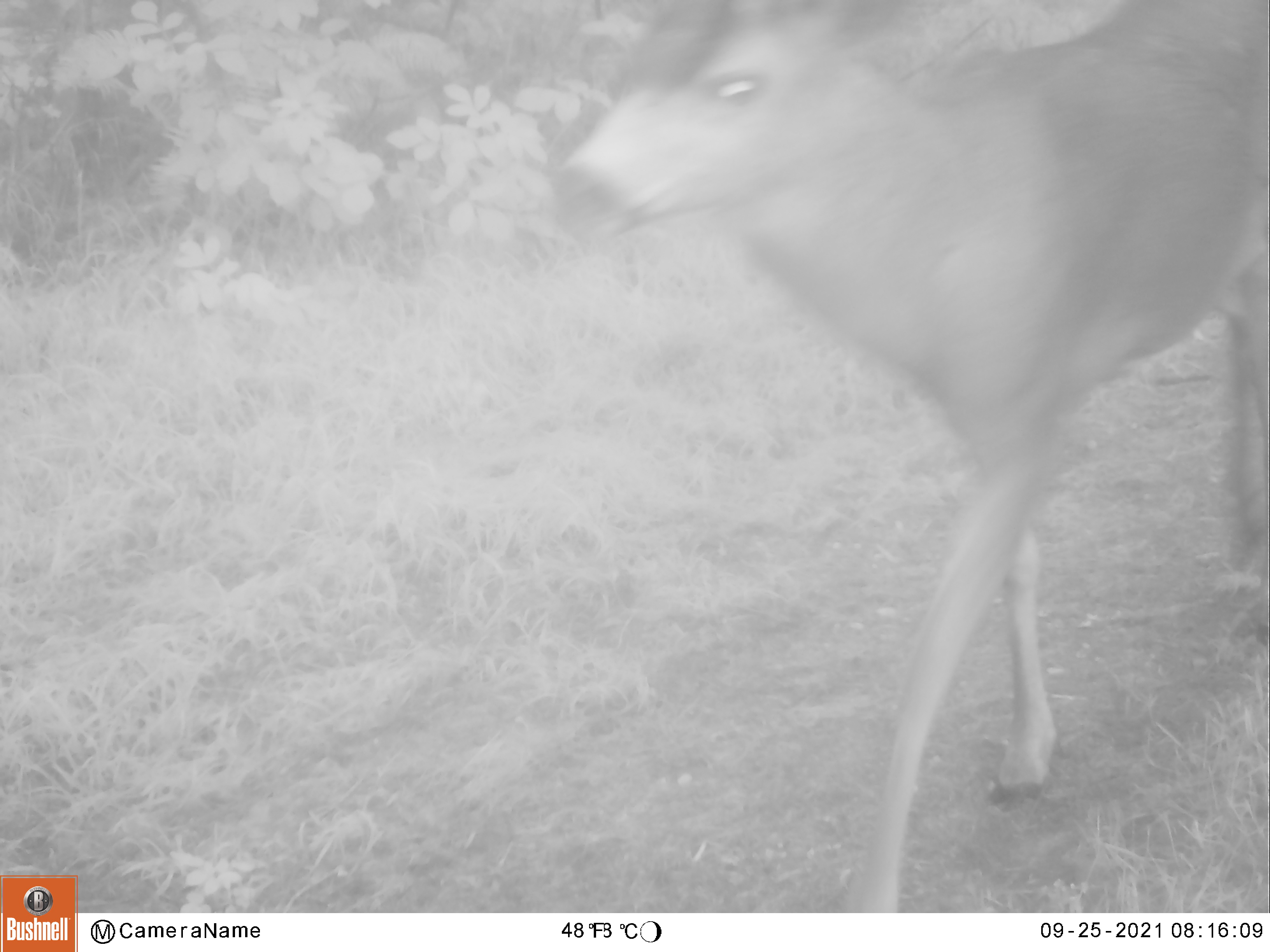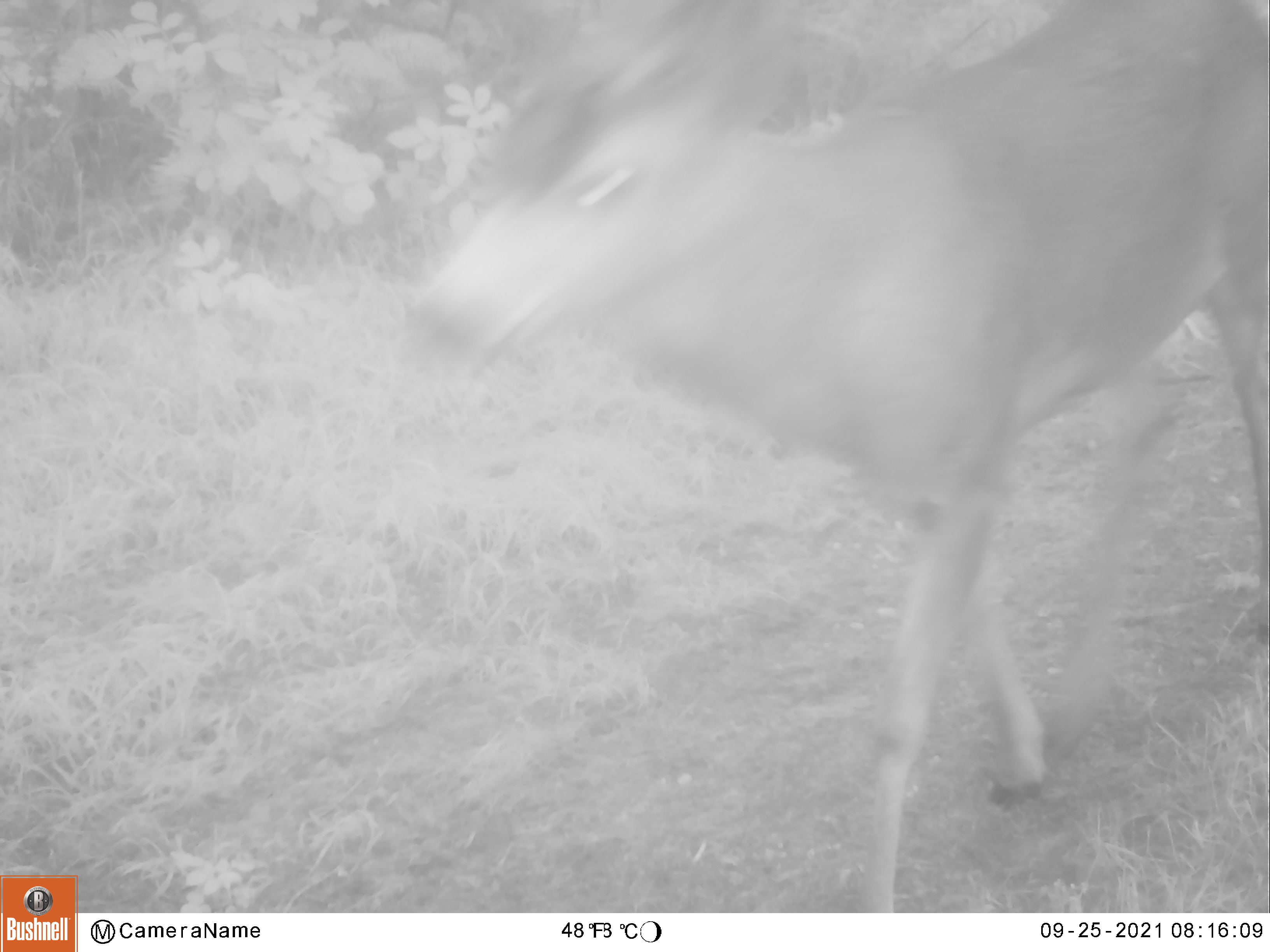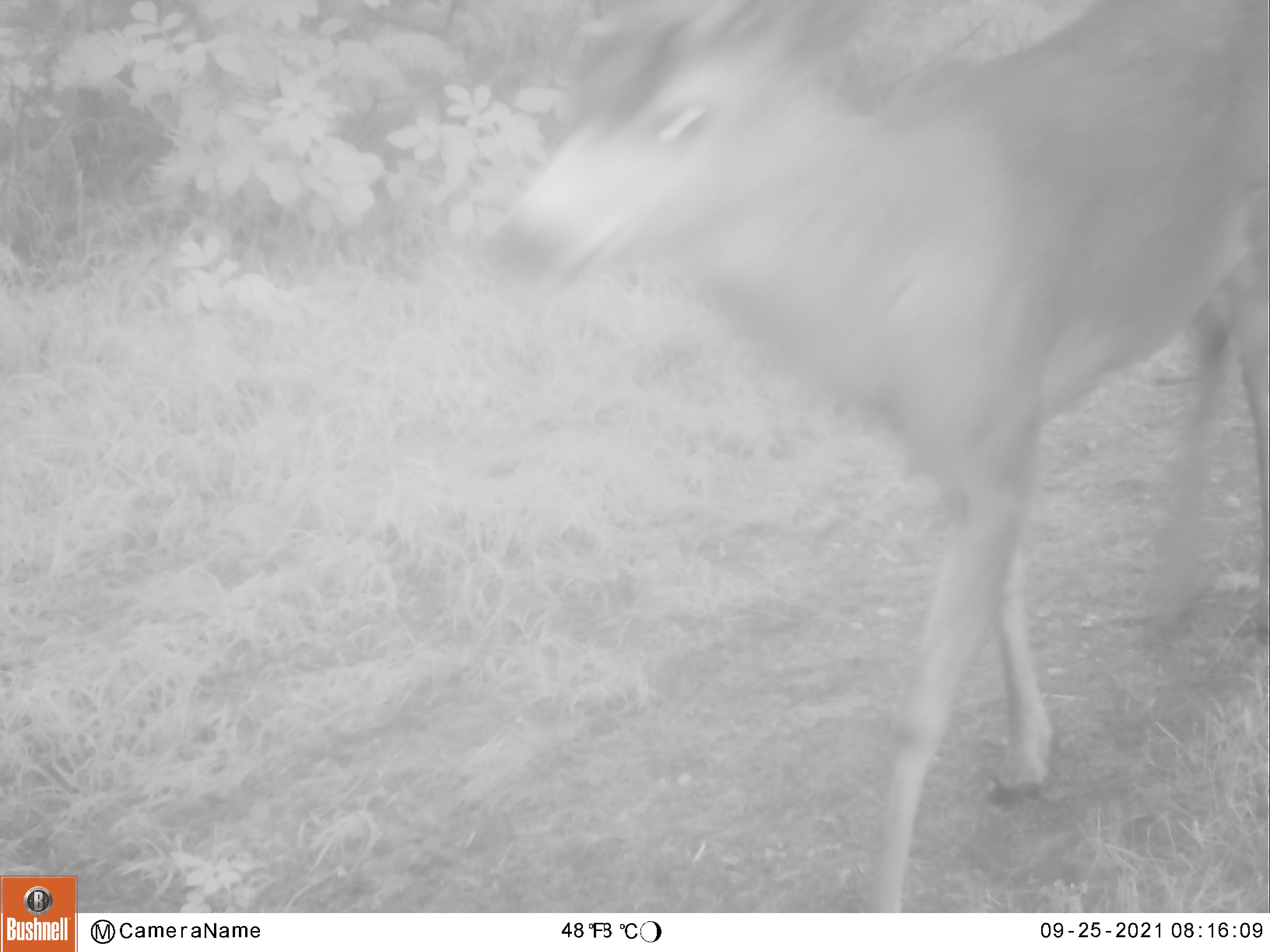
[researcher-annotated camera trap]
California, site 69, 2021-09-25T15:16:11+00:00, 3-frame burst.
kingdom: Animalia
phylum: Chordata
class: Mammalia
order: Artiodactyla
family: Cervidae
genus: Odocoileus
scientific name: Odocoileus hemionus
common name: mule deer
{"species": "mule deer (Odocoileus hemionus)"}